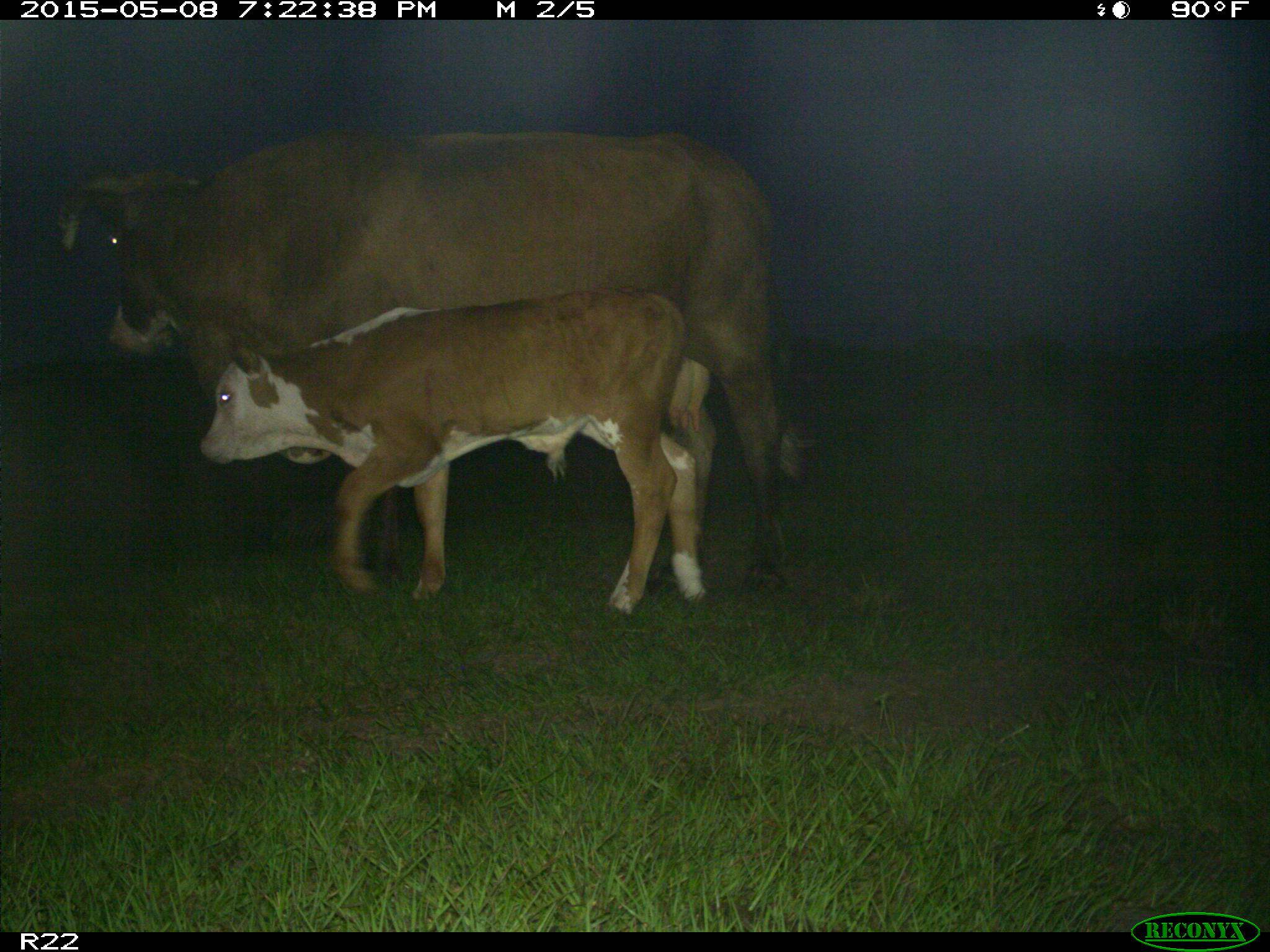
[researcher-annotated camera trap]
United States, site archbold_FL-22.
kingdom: Animalia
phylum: Chordata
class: Mammalia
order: Artiodactyla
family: Bovidae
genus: Bos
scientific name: Bos taurus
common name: domestic cow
Bos taurus (domestic cow).